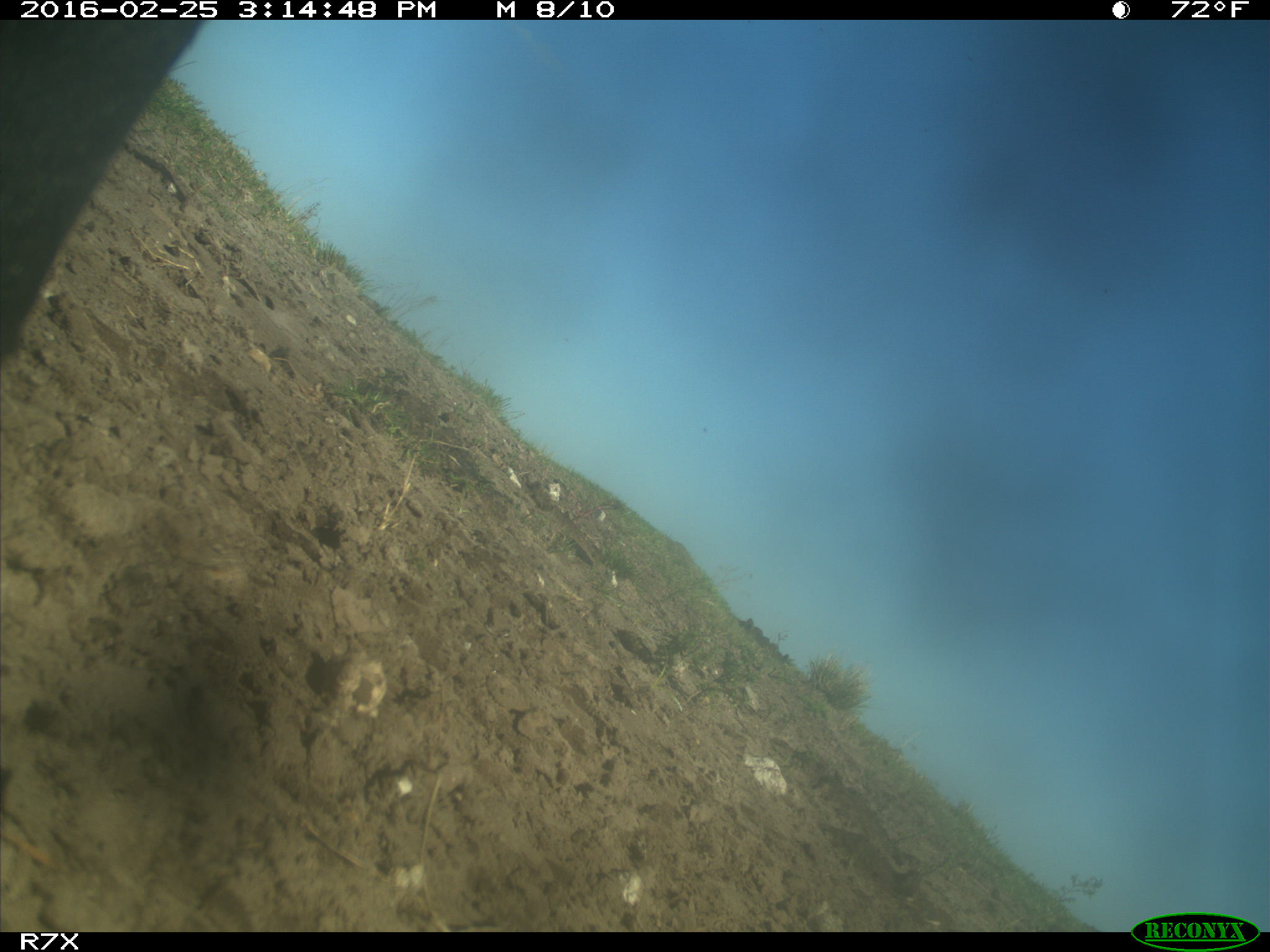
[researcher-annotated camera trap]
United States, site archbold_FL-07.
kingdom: Animalia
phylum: Chordata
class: Mammalia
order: Artiodactyla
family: Bovidae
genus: Bos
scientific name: Bos taurus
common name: domestic cow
Bos taurus (domestic cow).